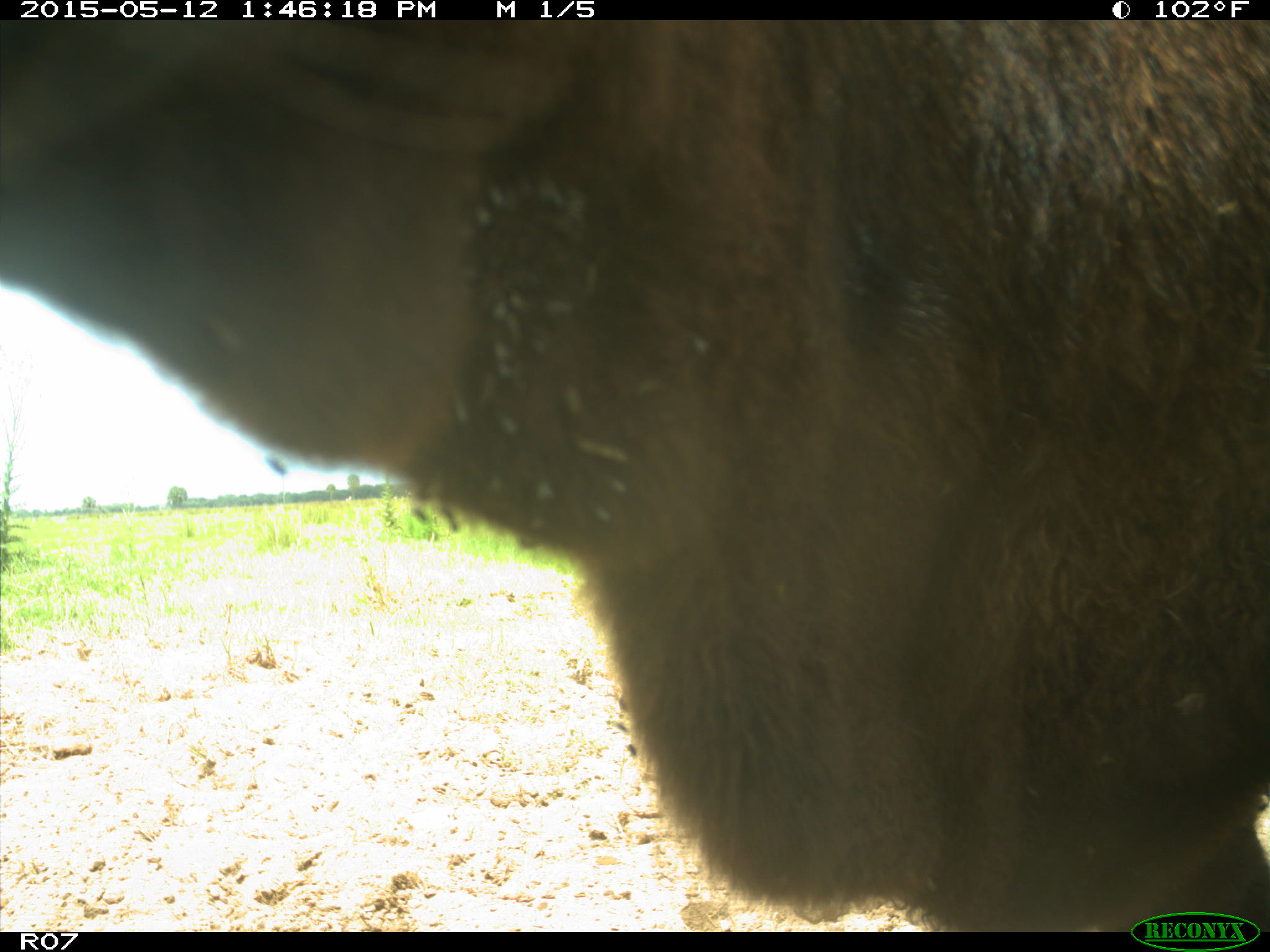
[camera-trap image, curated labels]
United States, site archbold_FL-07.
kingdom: Animalia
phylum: Chordata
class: Mammalia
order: Artiodactyla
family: Bovidae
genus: Bos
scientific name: Bos taurus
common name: domestic cow